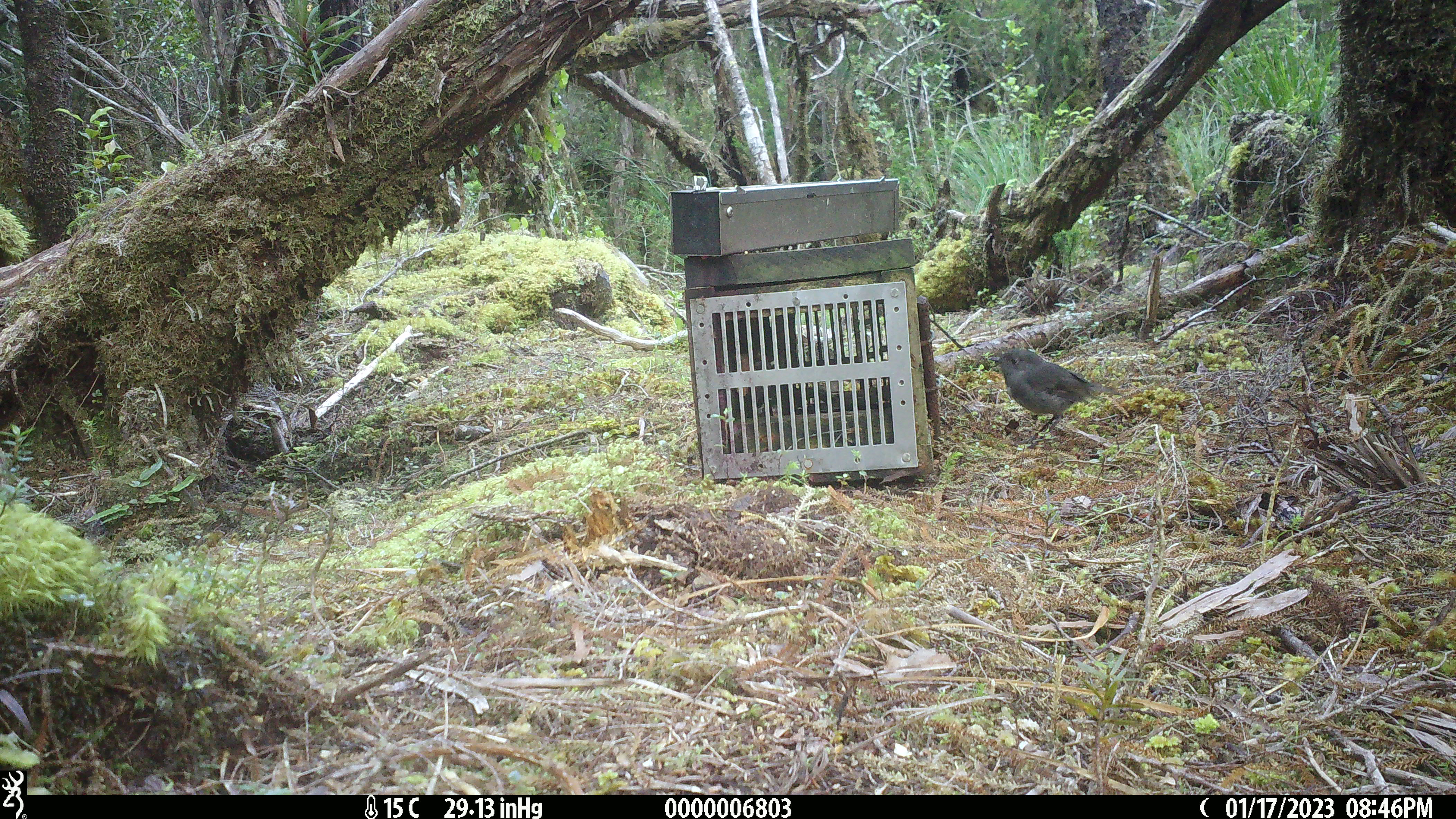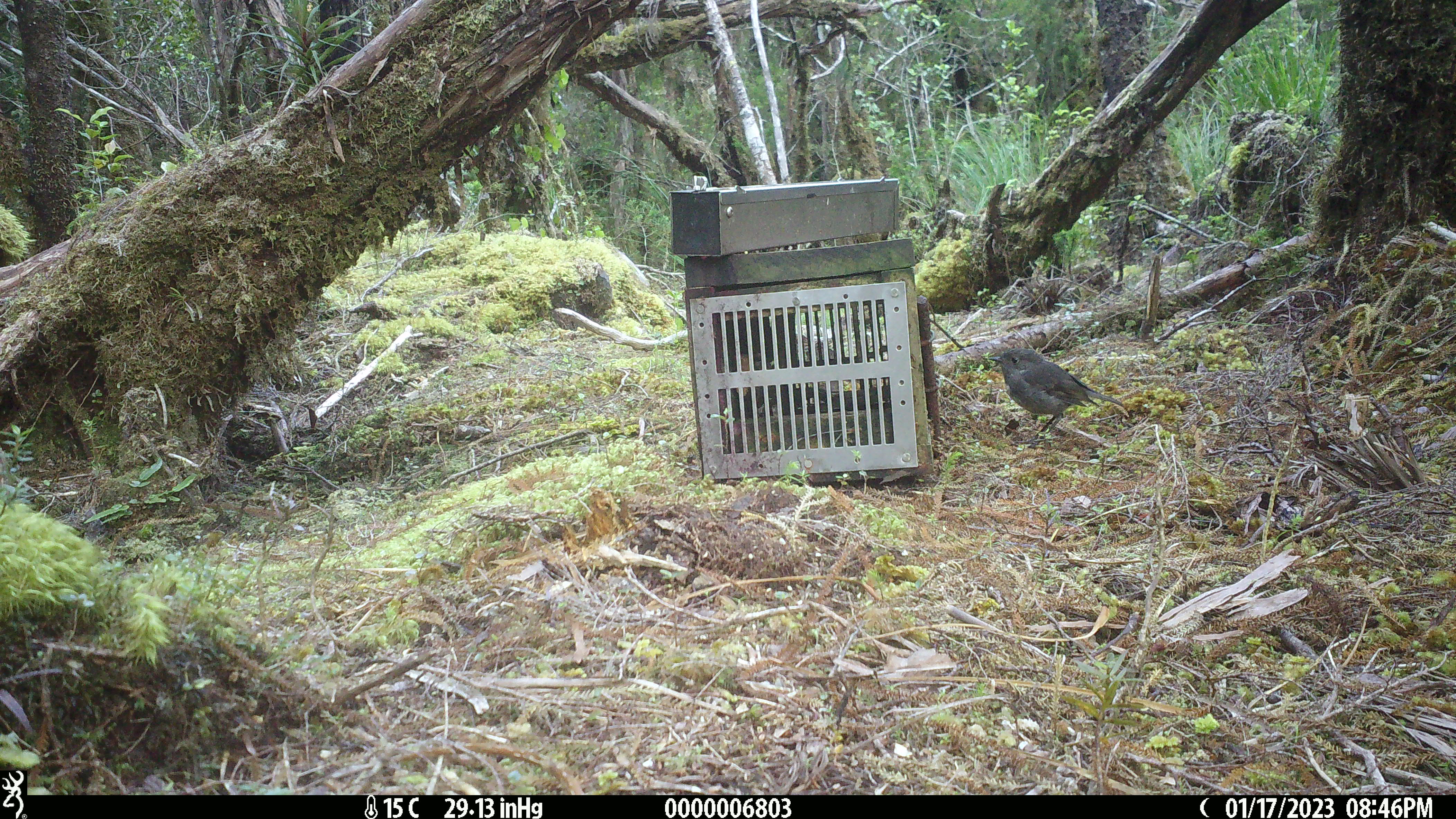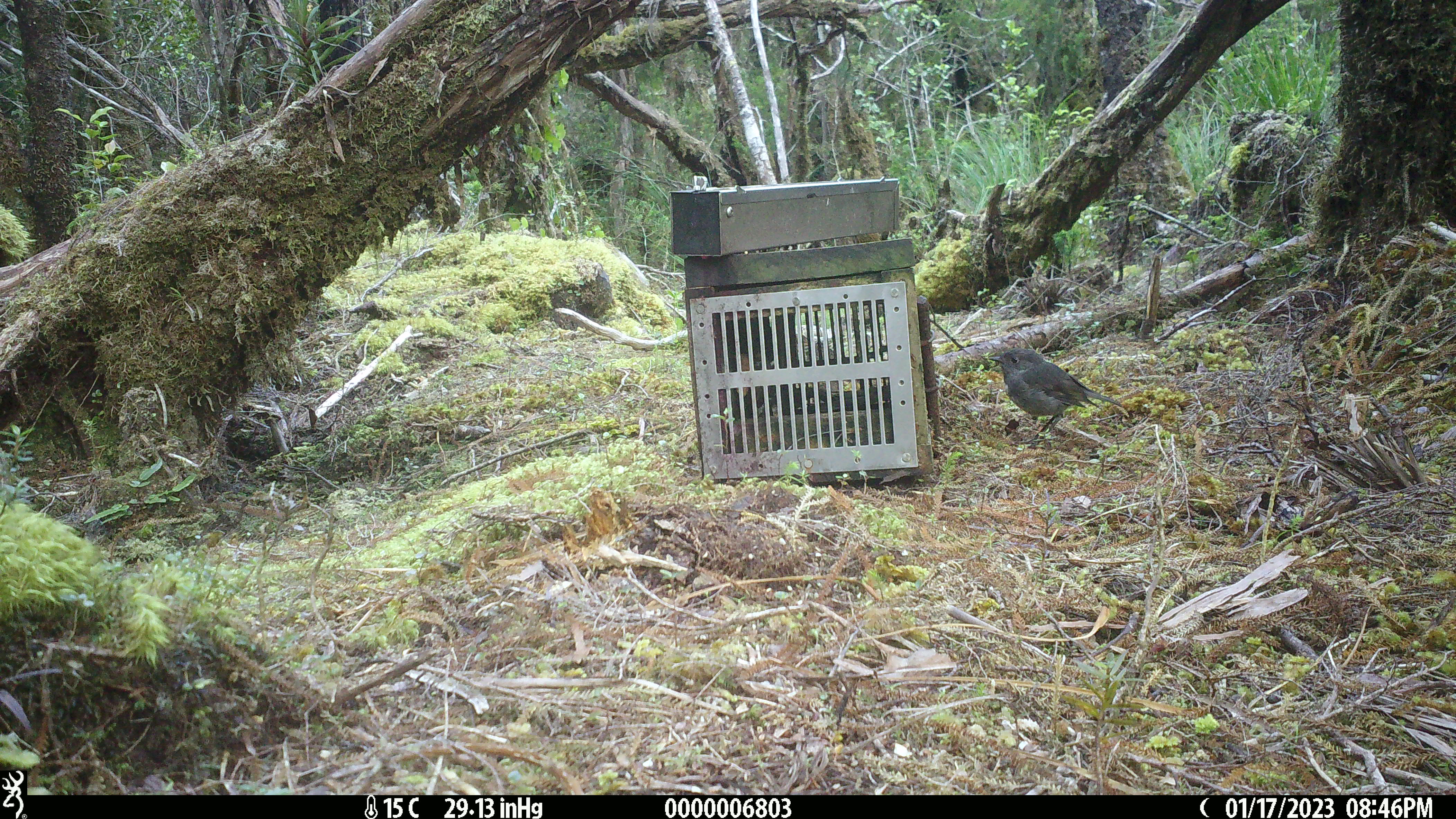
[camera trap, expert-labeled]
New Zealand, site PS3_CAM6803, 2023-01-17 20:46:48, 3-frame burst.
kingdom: Animalia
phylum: Chordata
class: Aves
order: Passeriformes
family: Petroicidae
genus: Petroica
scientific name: Petroica australis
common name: new zealand robin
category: robin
Robin (new zealand robin) (Petroica australis).